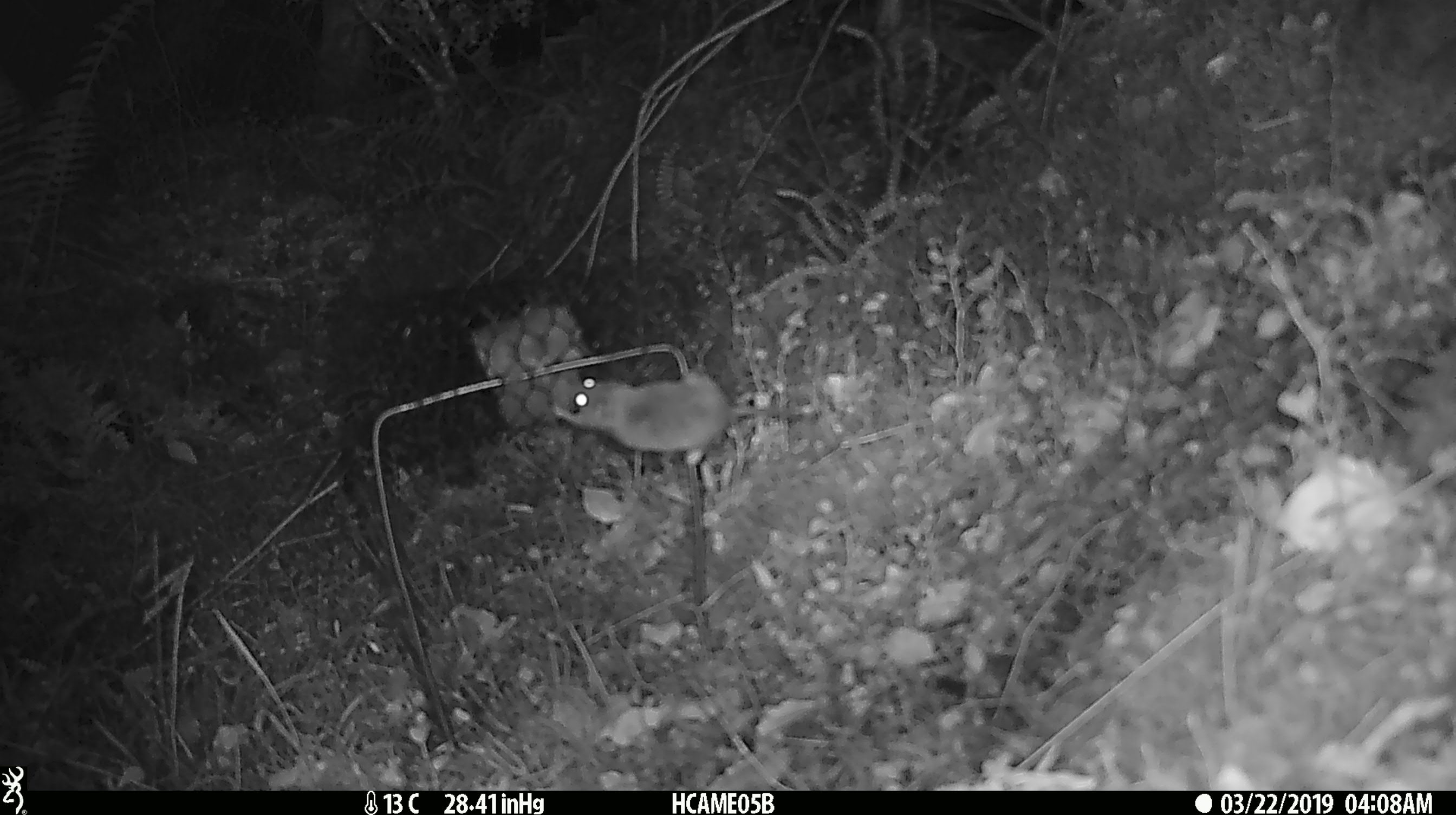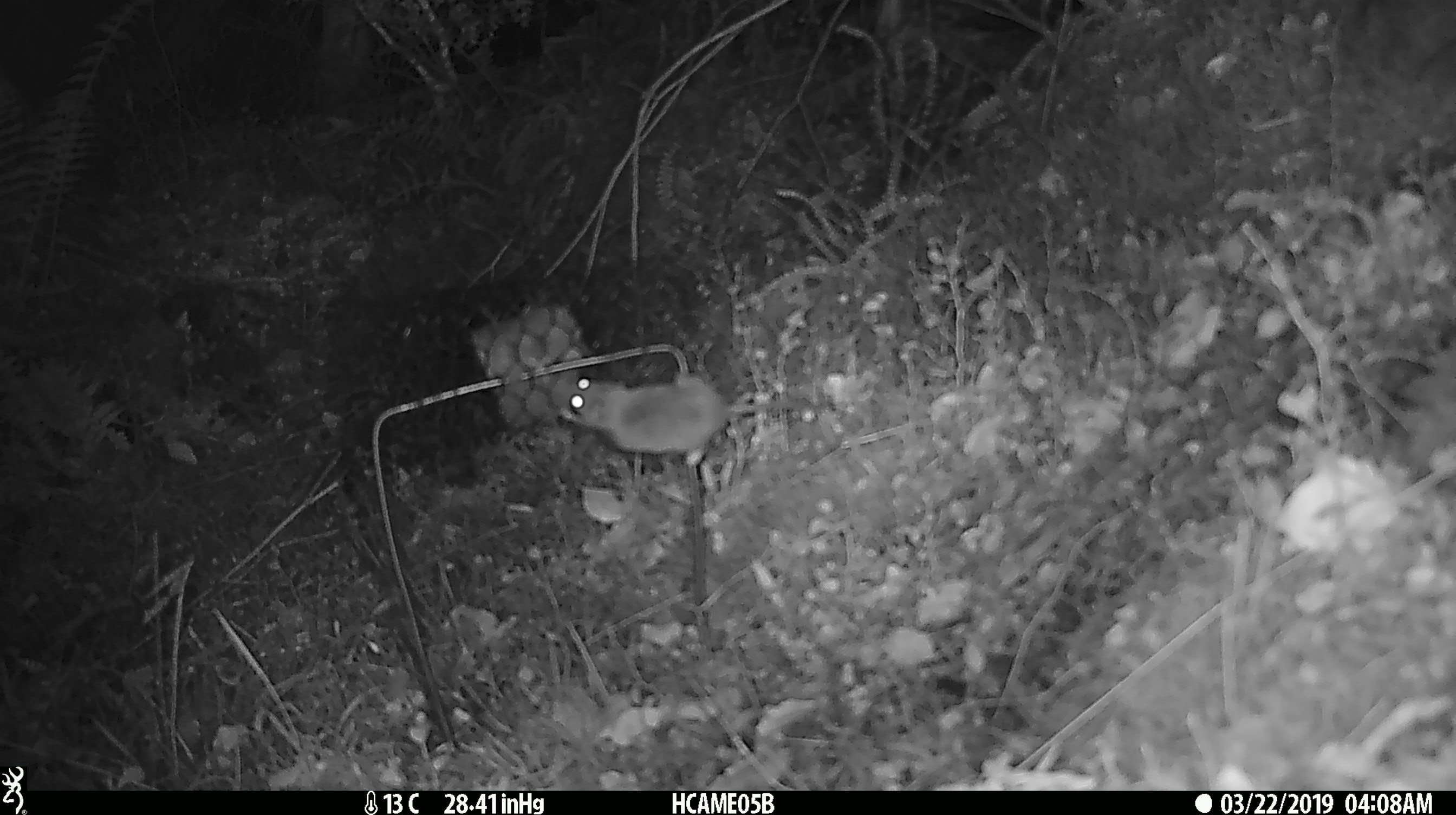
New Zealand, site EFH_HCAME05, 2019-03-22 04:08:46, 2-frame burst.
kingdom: Animalia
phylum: Chordata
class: Mammalia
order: Rodentia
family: Muridae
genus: Mus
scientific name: Mus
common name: mouse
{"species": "mouse (Mus)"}